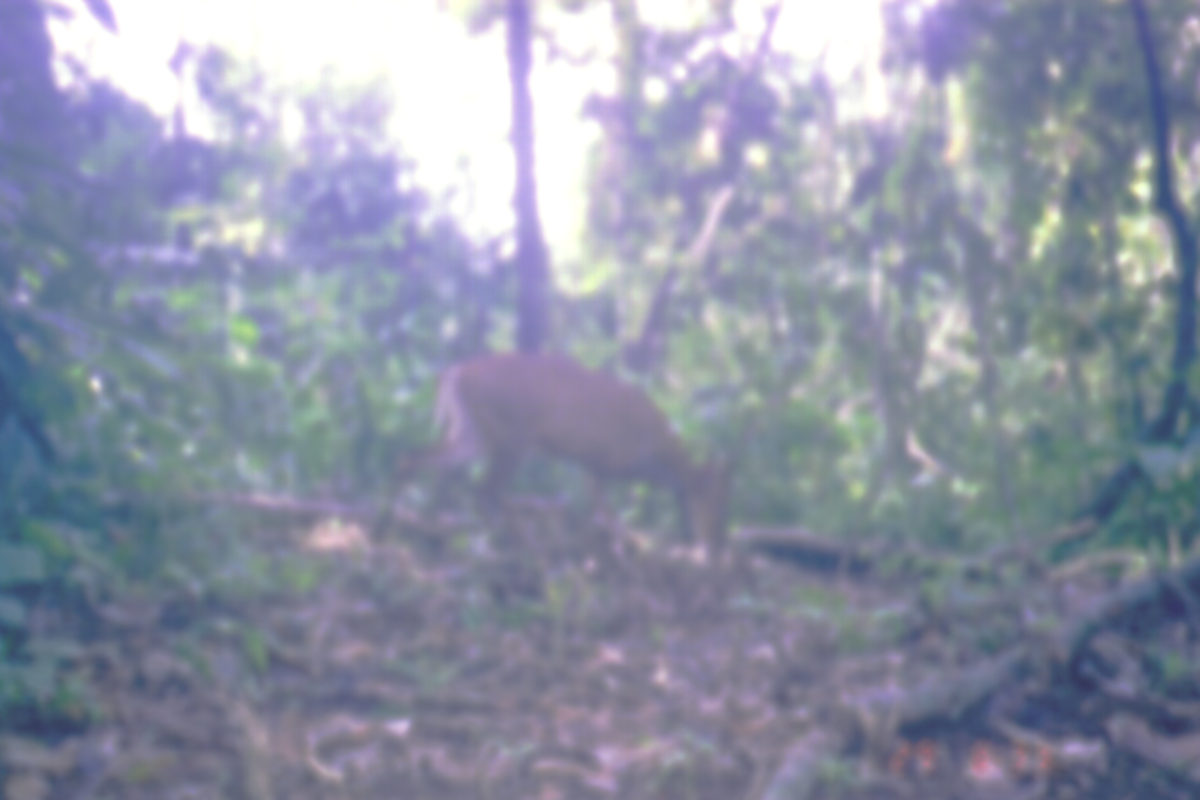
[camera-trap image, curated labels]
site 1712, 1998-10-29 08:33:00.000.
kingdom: Animalia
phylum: Chordata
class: Mammalia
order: Artiodactyla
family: Cervidae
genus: Muntiacus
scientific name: Muntiacus muntjak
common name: southern red muntjac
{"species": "Muntiacus muntjak (southern red muntjac)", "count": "1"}